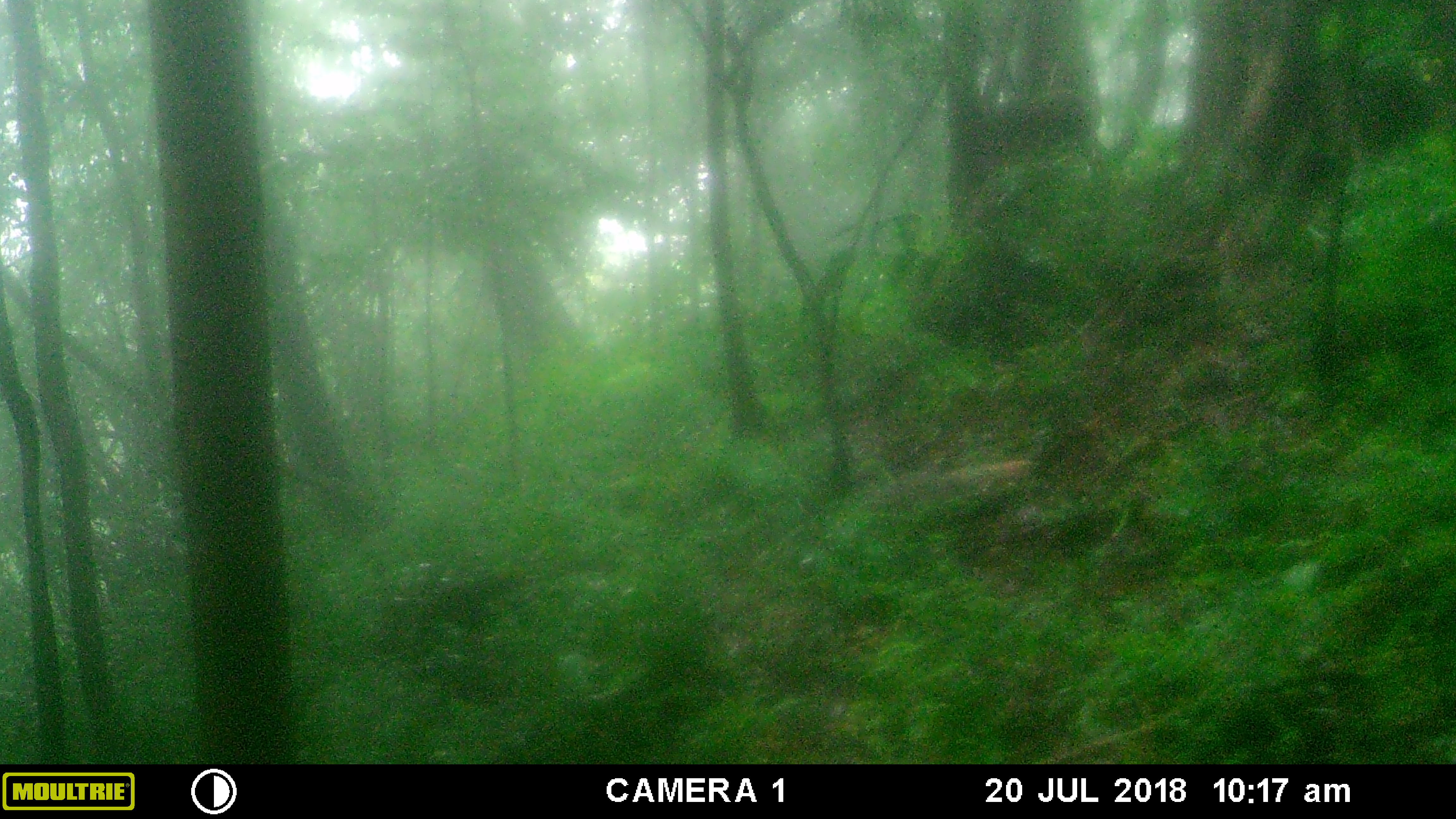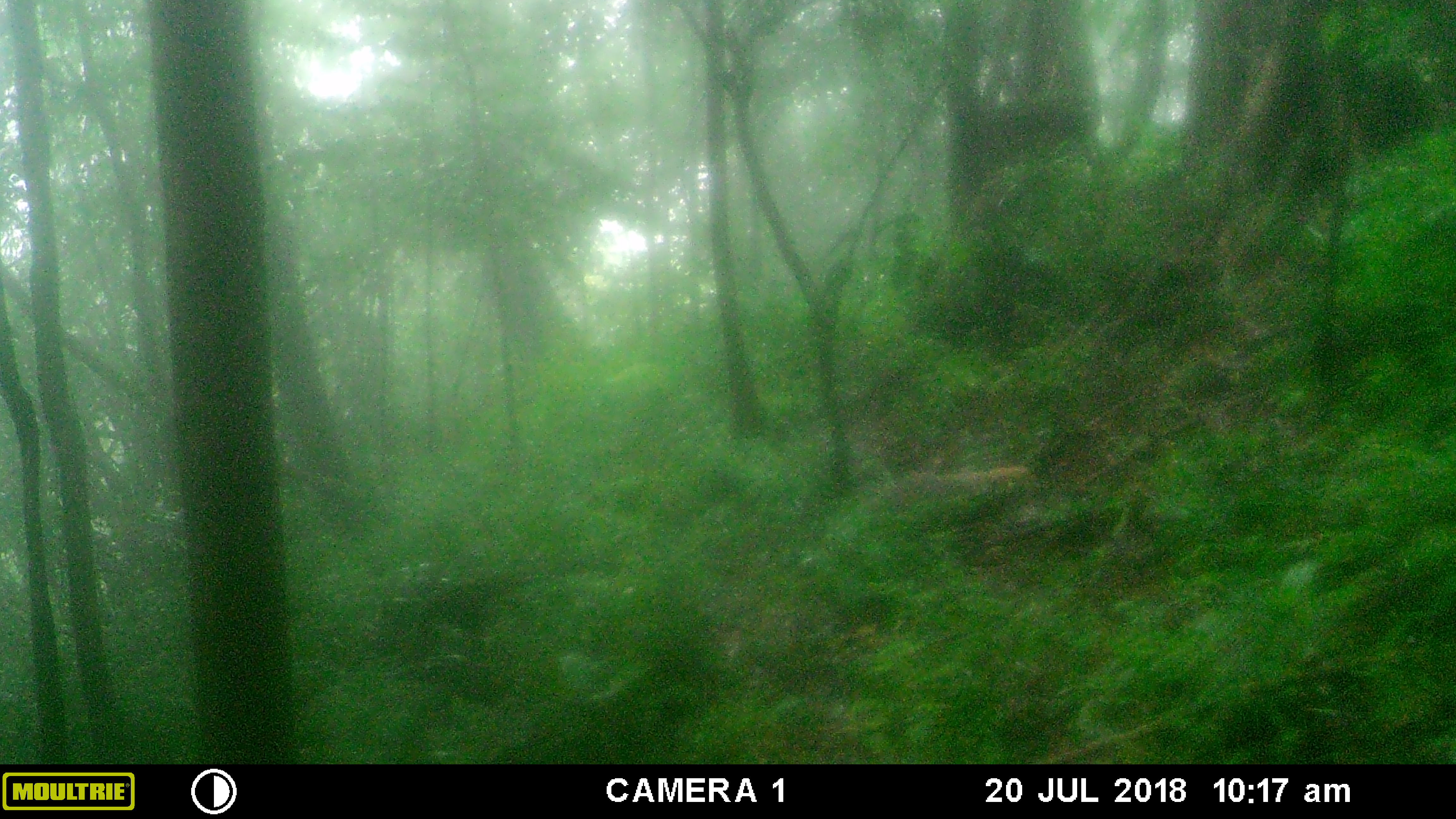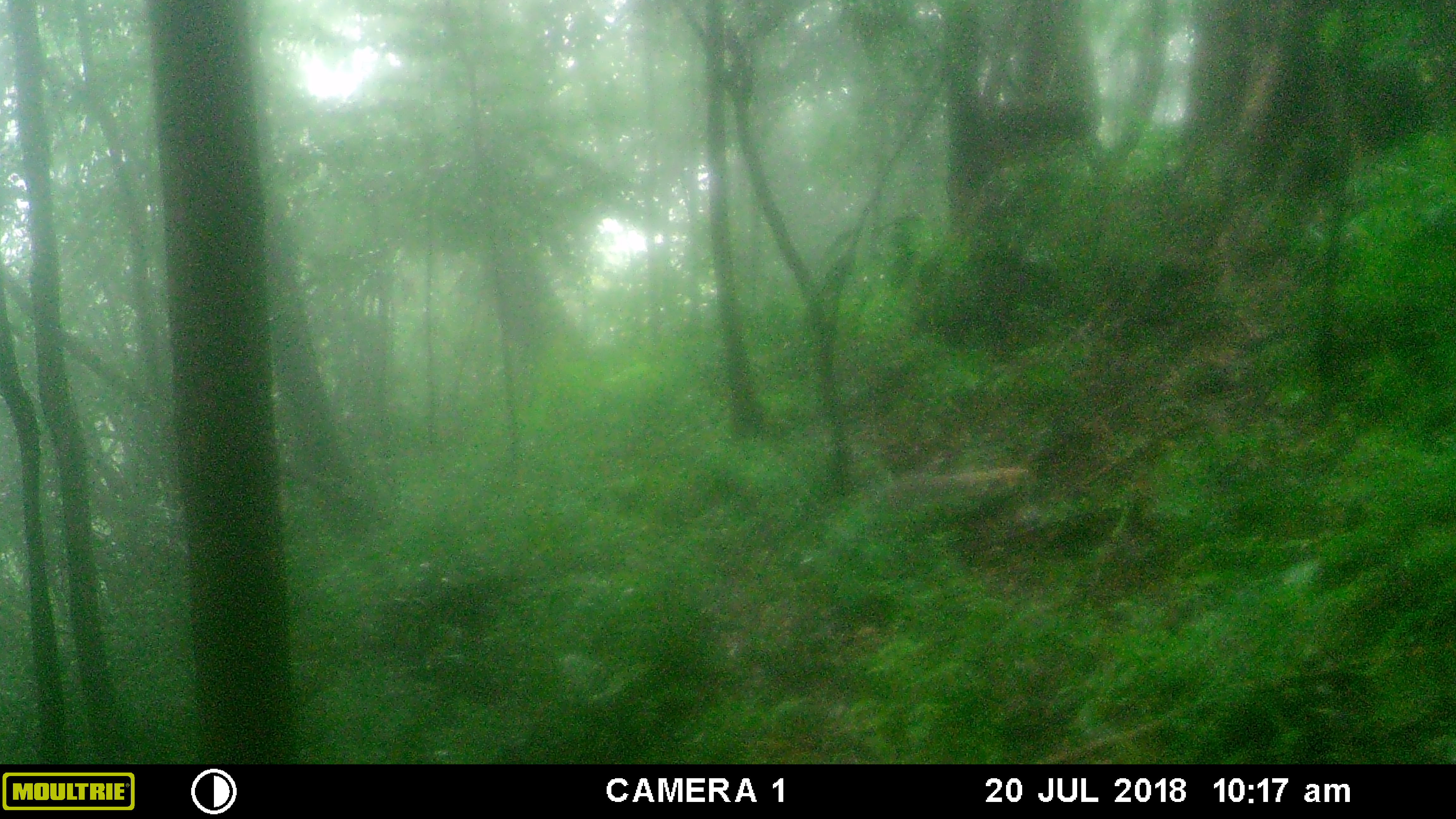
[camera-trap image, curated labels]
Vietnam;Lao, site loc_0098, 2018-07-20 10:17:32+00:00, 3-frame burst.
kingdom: Animalia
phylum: Chordata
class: Mammalia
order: Carnivora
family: Herpestidae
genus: Urva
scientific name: Urva urva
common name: crab-eating mongoose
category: crab eating mongoose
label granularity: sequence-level